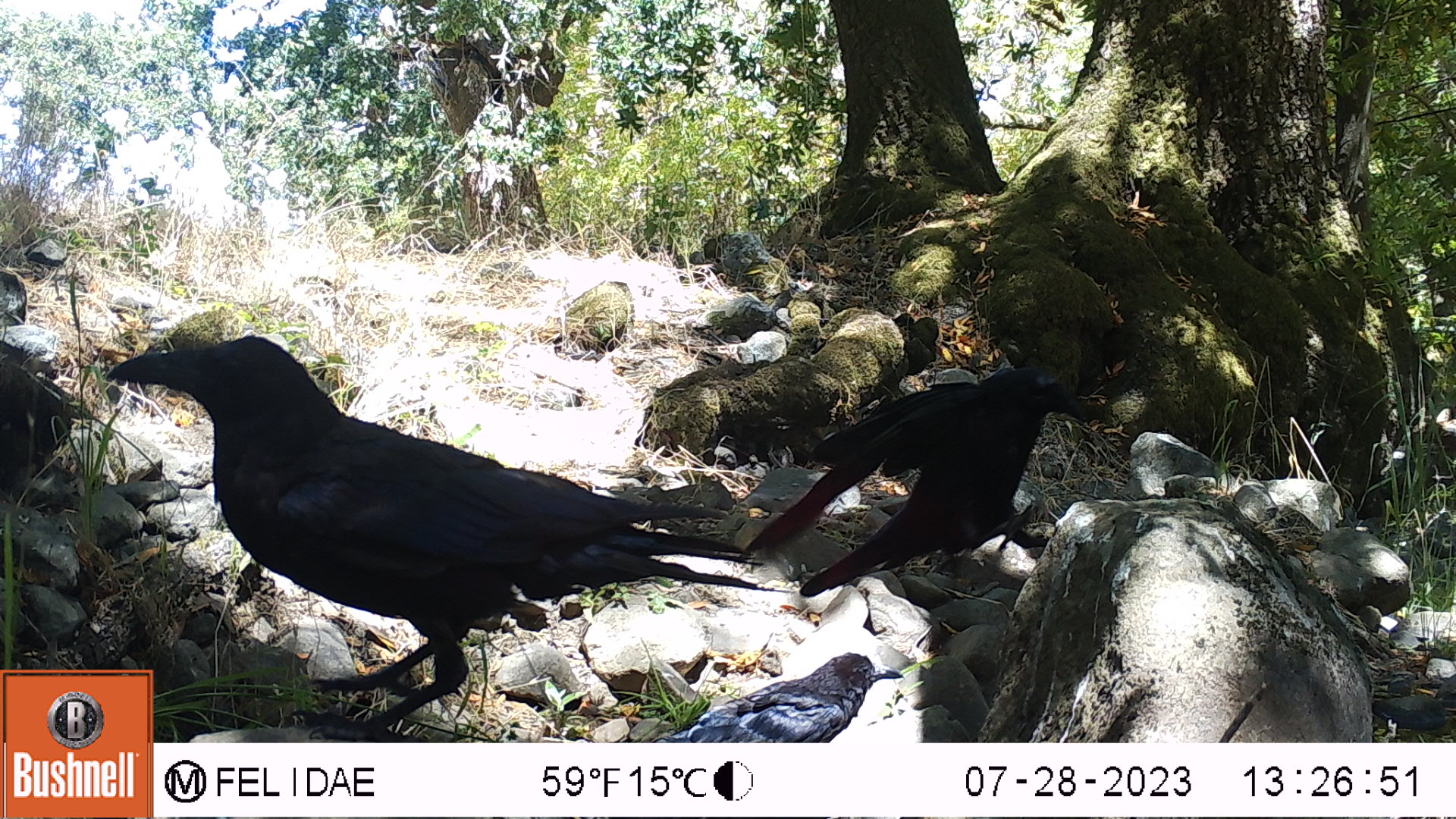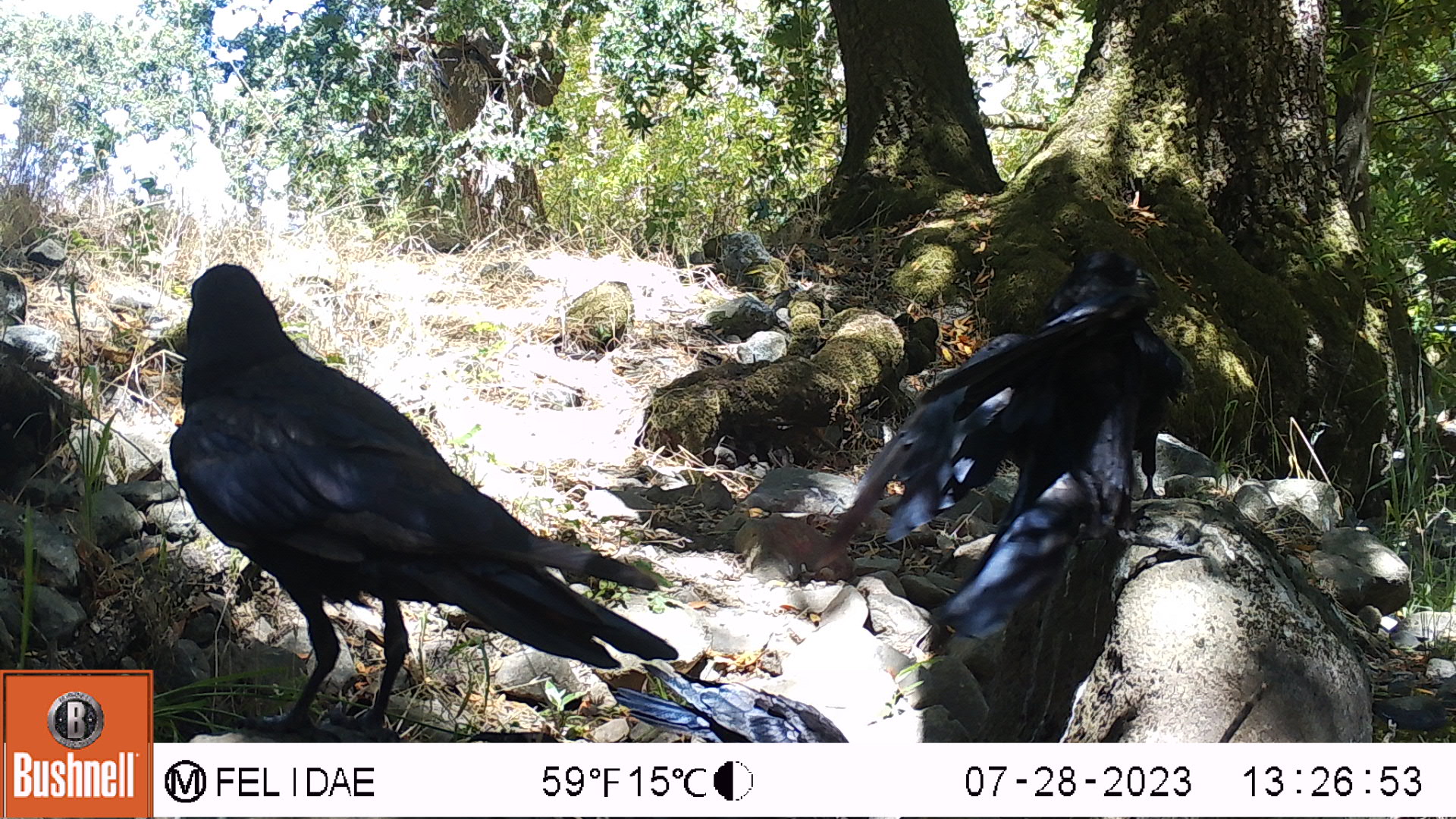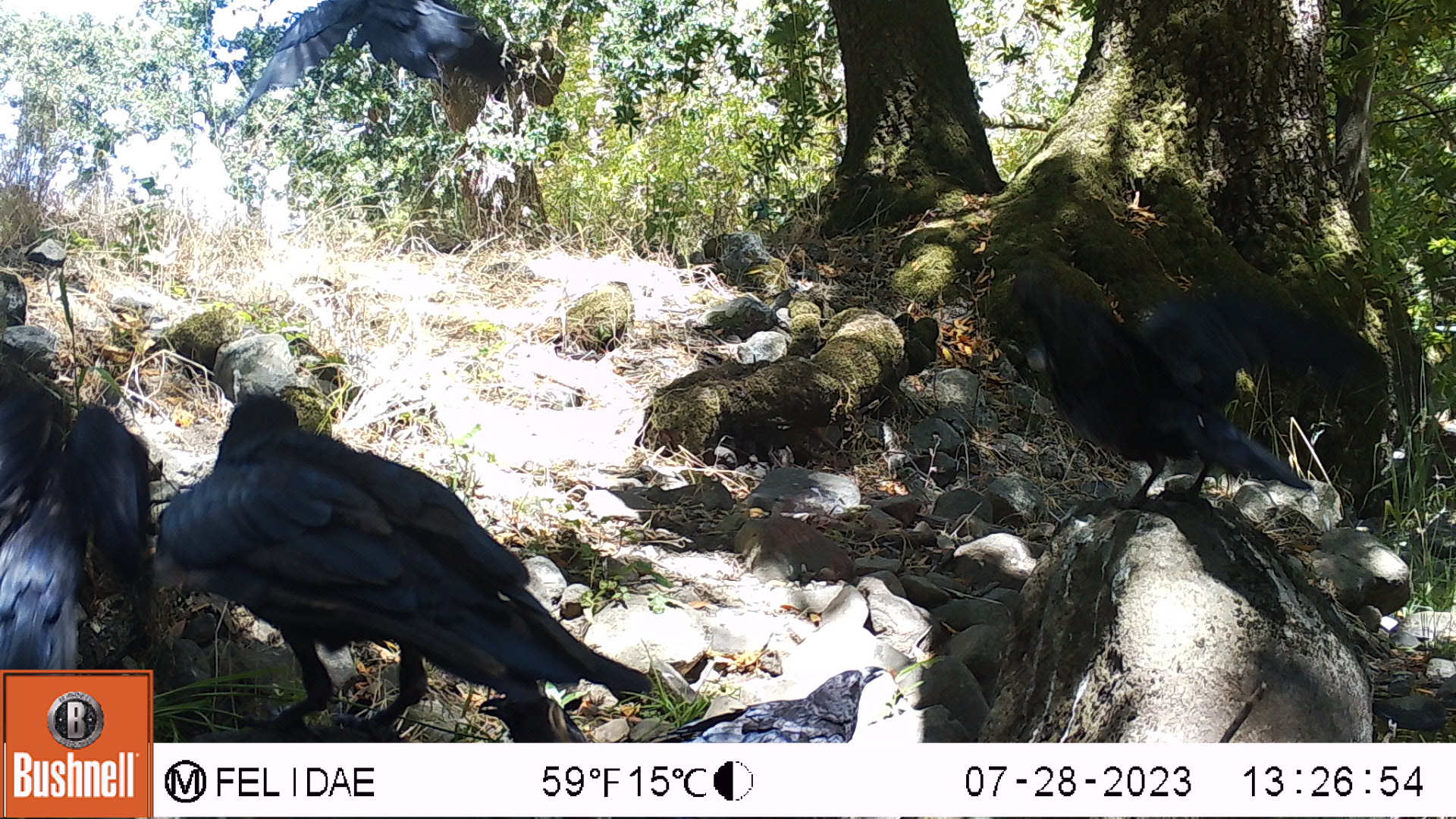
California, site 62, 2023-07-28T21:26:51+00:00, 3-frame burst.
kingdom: Animalia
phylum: Chordata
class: Aves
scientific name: Aves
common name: bird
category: unknown bird